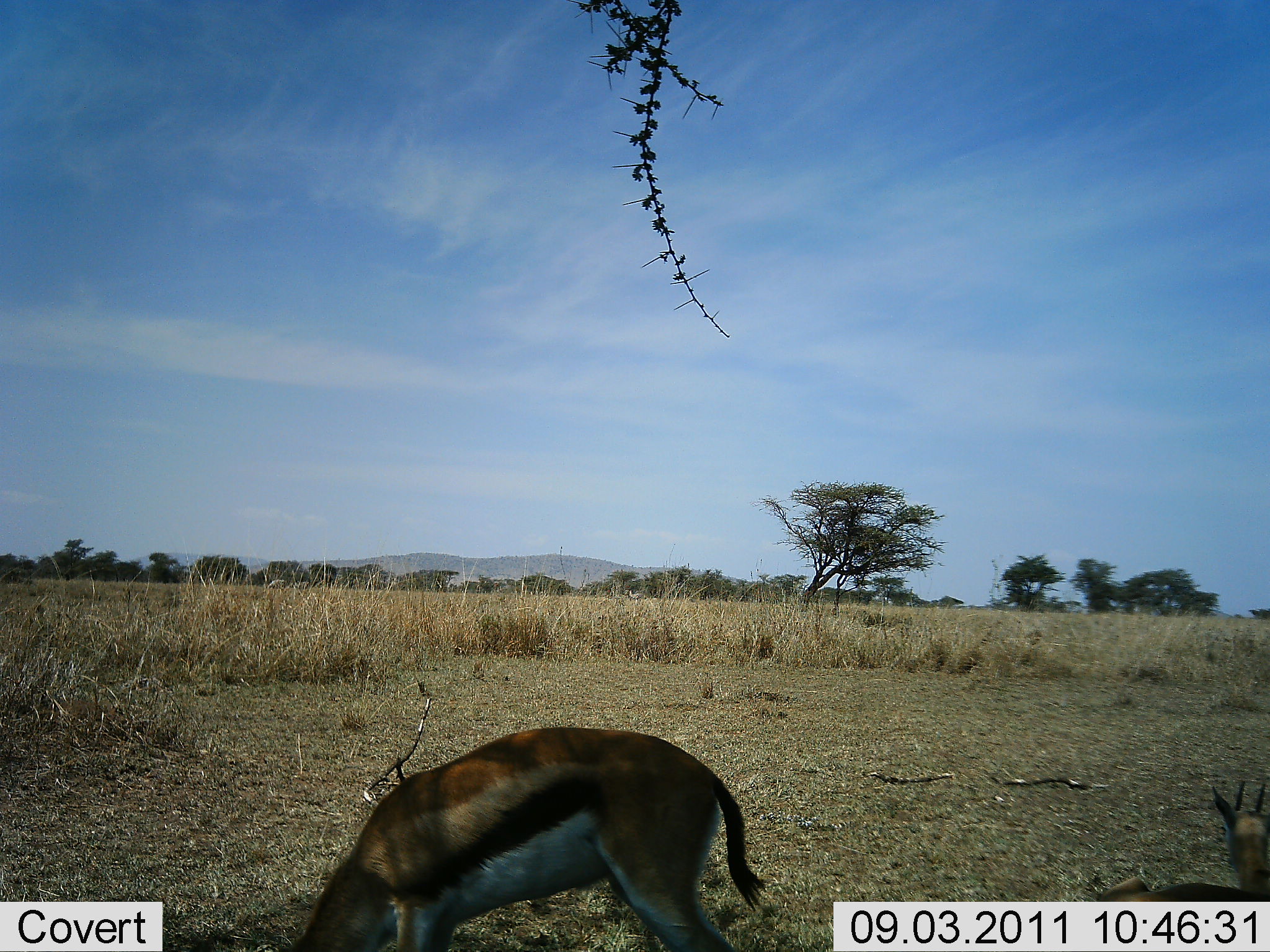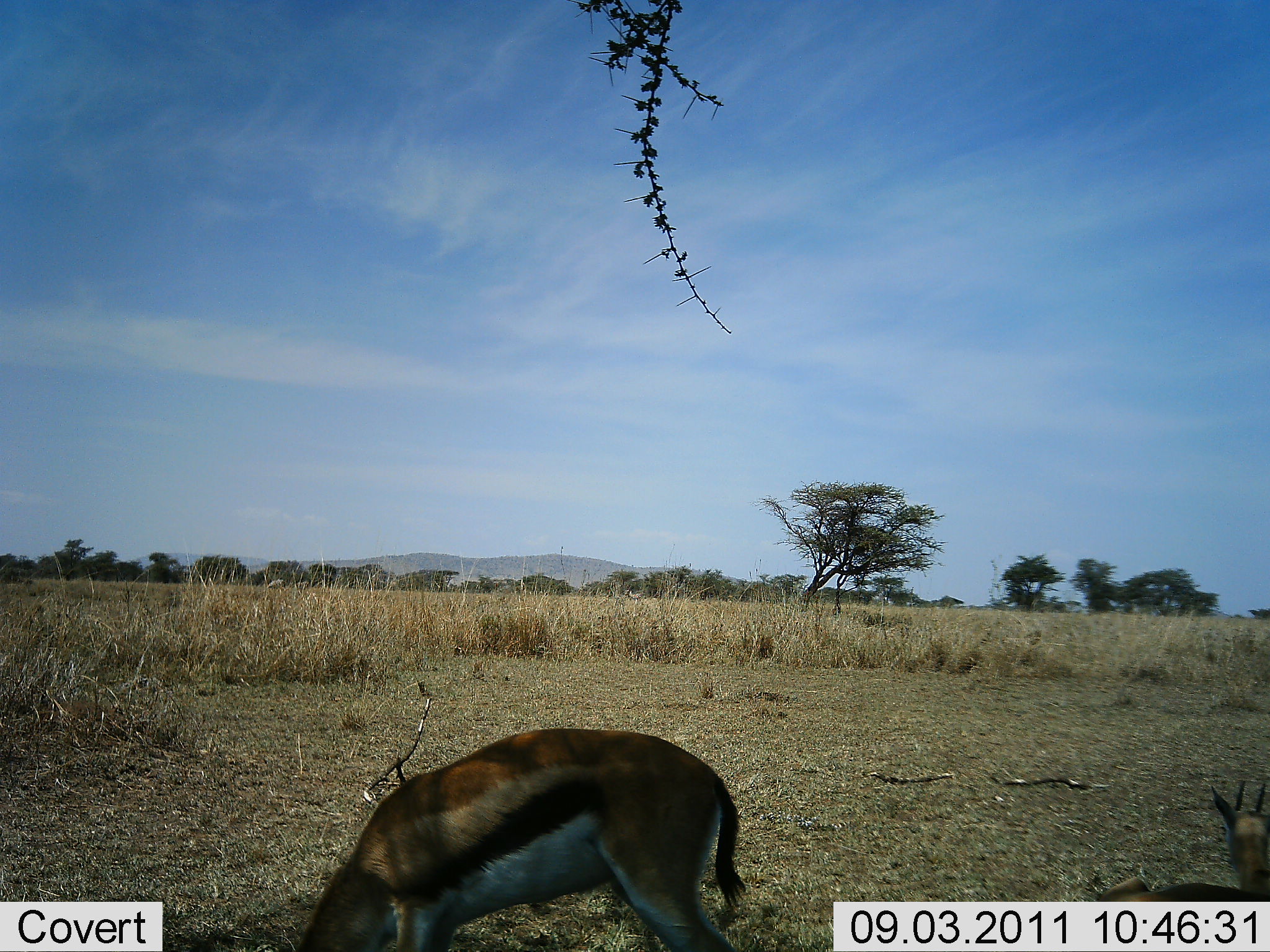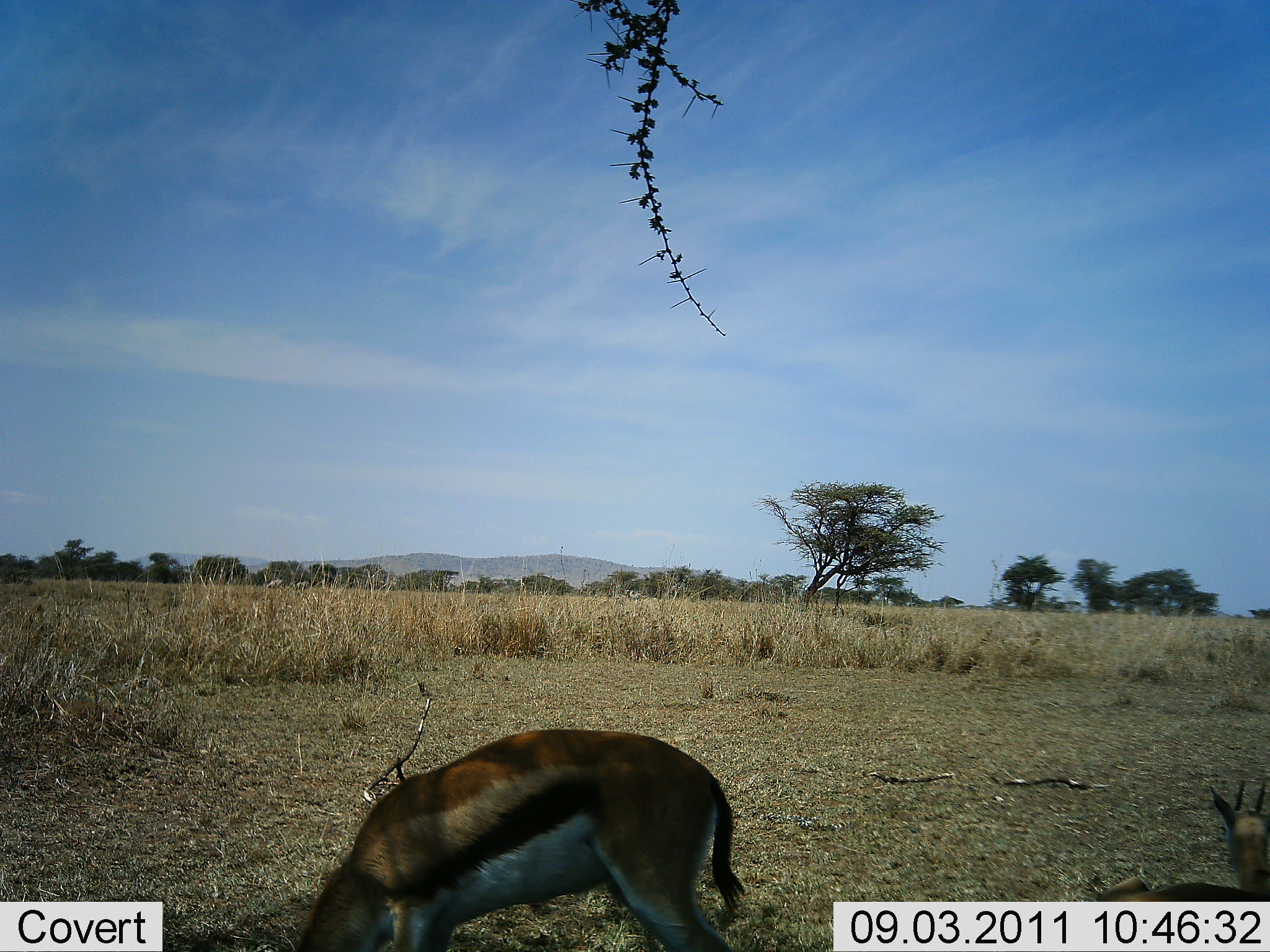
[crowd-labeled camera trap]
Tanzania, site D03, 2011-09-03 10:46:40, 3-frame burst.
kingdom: Animalia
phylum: Chordata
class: Mammalia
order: Artiodactyla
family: Bovidae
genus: Eudorcas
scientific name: Eudorcas thomsonii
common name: thomson's gazelle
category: gazellethomsons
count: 2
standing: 38%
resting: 31%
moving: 15%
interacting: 0%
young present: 0%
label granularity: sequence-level